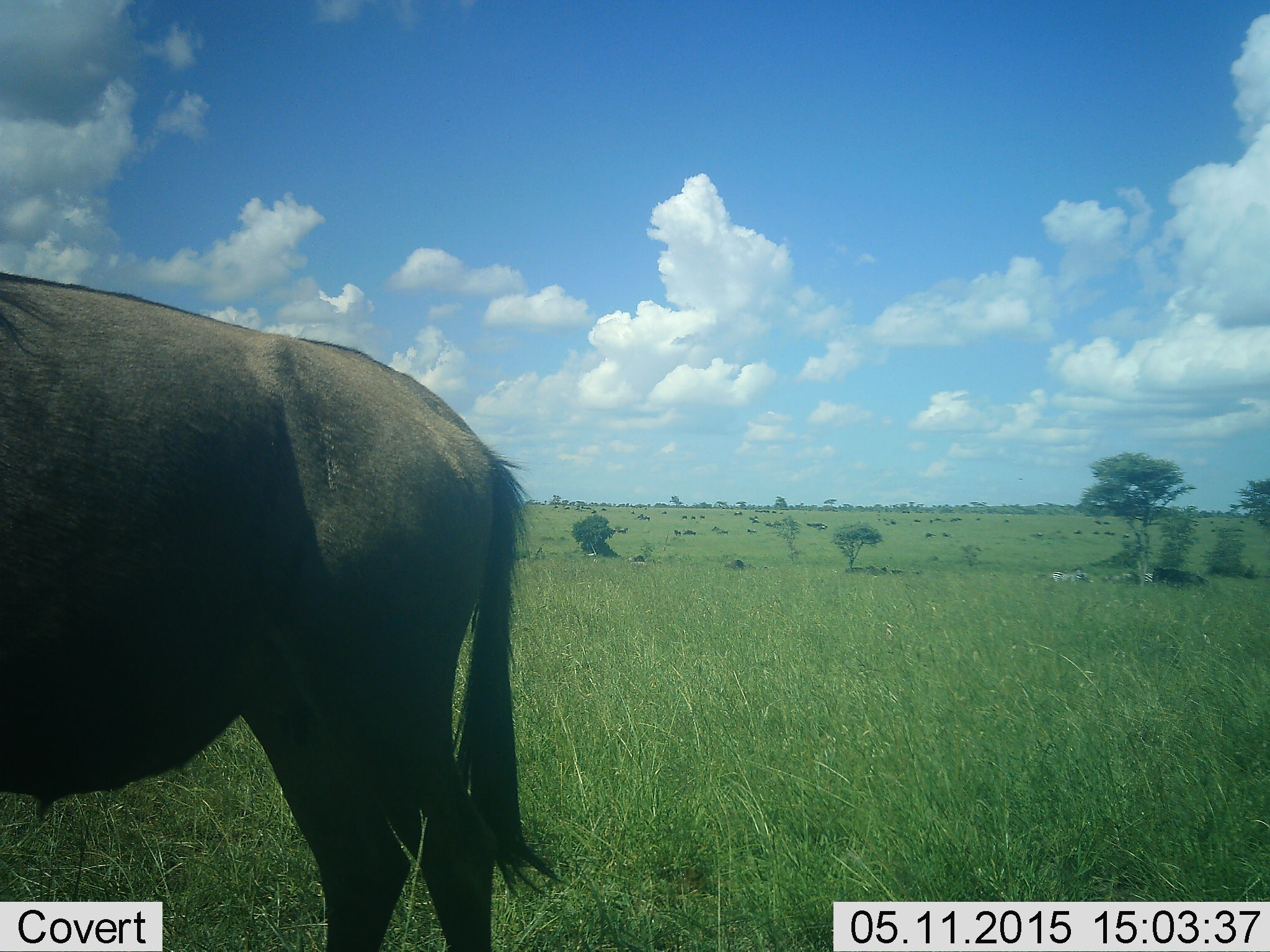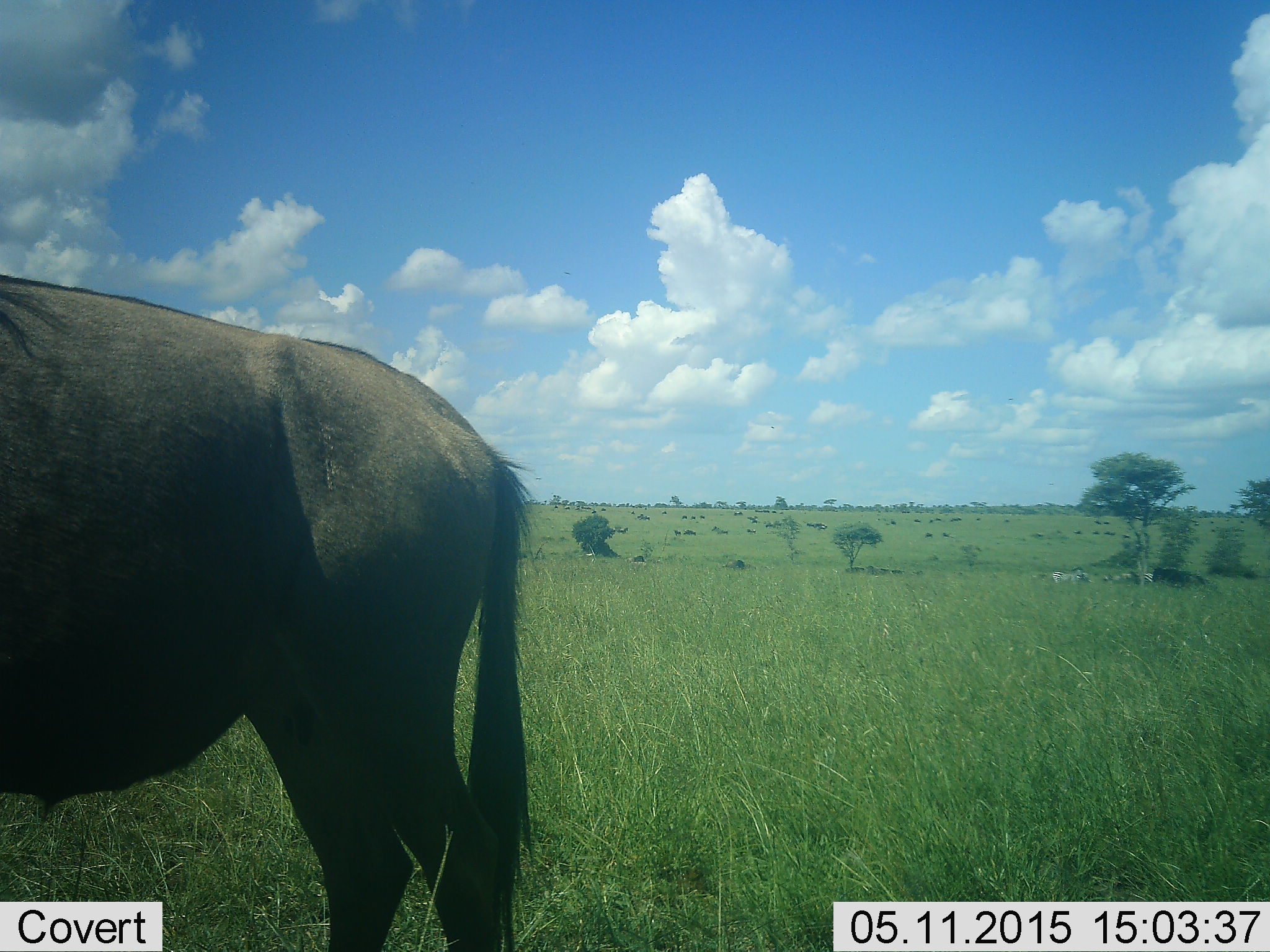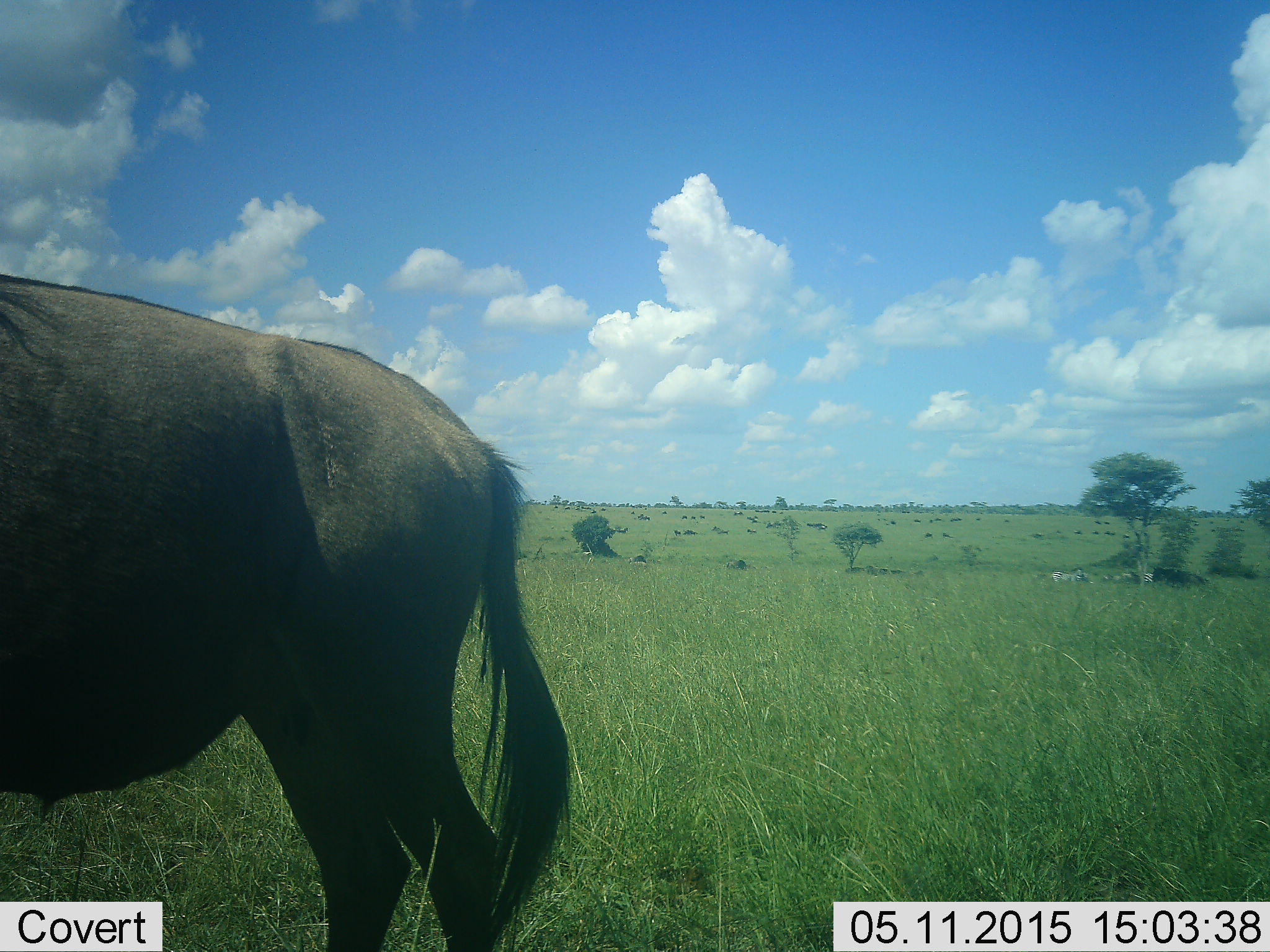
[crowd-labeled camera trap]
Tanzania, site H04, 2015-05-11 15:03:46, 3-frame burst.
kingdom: Animalia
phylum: Chordata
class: Mammalia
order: Artiodactyla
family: Bovidae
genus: Connochaetes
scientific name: Connochaetes taurinus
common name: blue wildebeest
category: wildebeest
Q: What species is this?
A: Wildebeest (blue wildebeest) (Connochaetes taurinus).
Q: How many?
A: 1.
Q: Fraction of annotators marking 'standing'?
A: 90%.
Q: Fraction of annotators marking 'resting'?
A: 10%.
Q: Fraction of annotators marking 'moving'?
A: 10%.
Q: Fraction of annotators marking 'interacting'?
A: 0%.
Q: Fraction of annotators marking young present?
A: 0%.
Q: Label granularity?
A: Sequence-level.